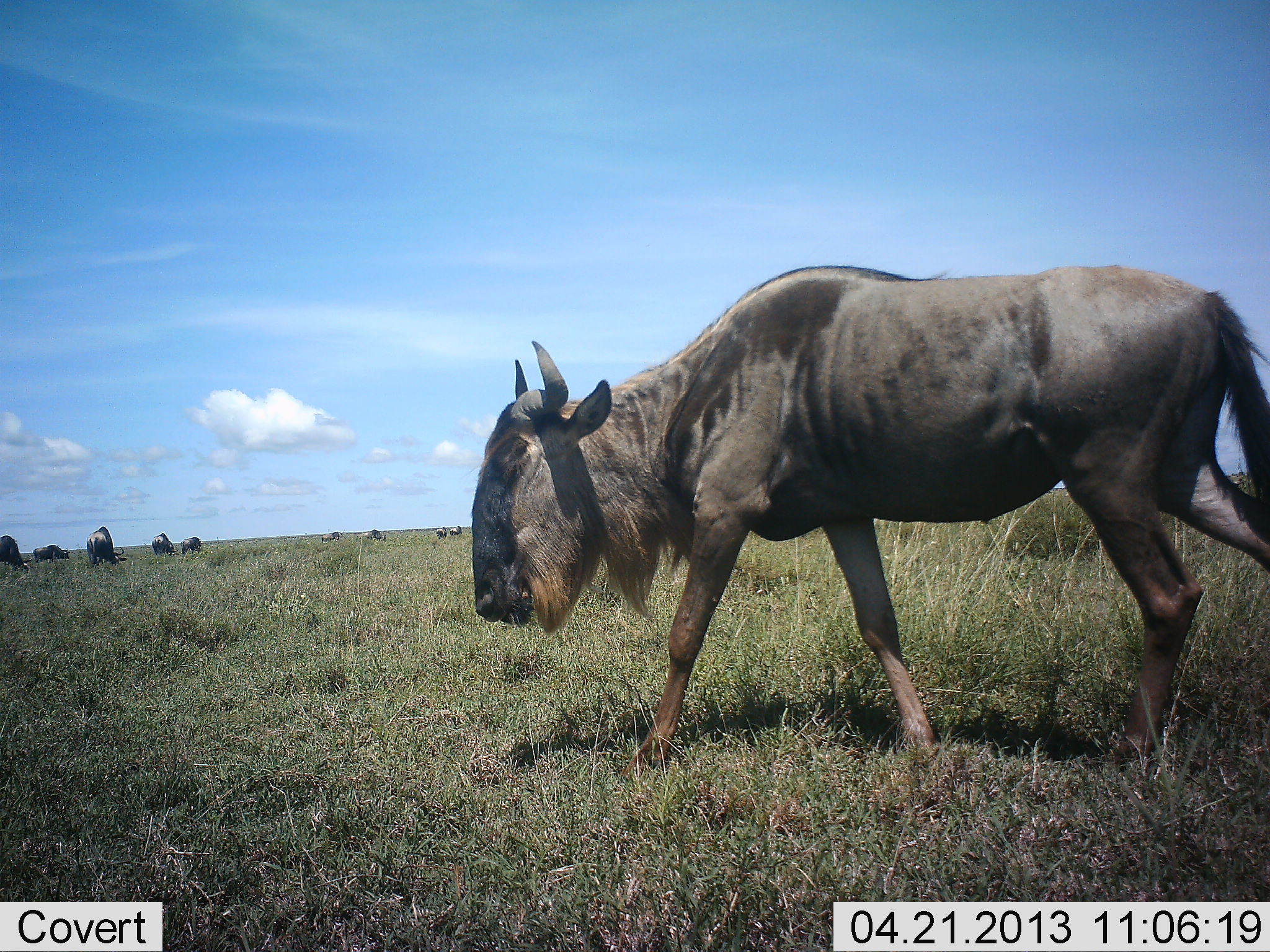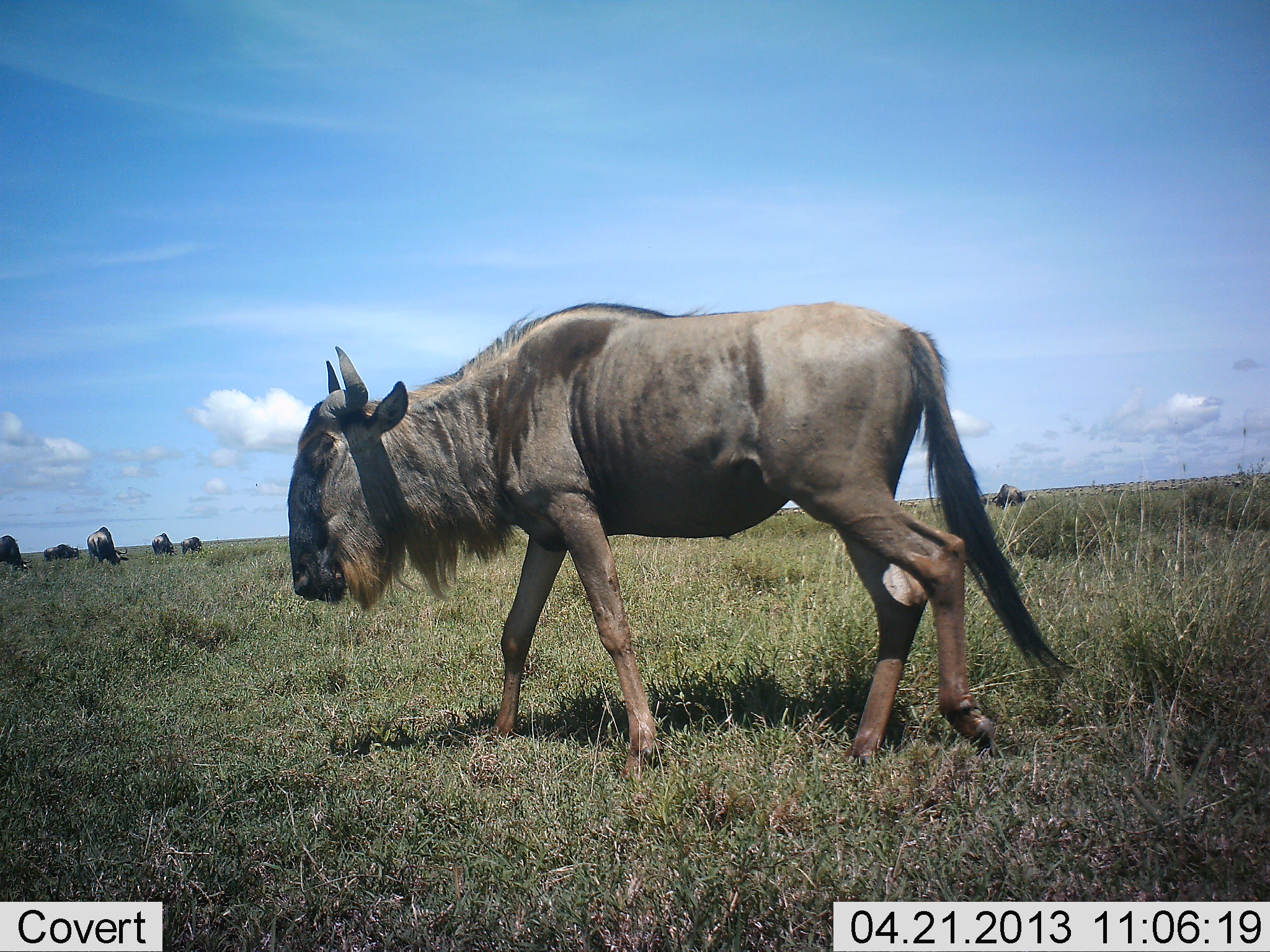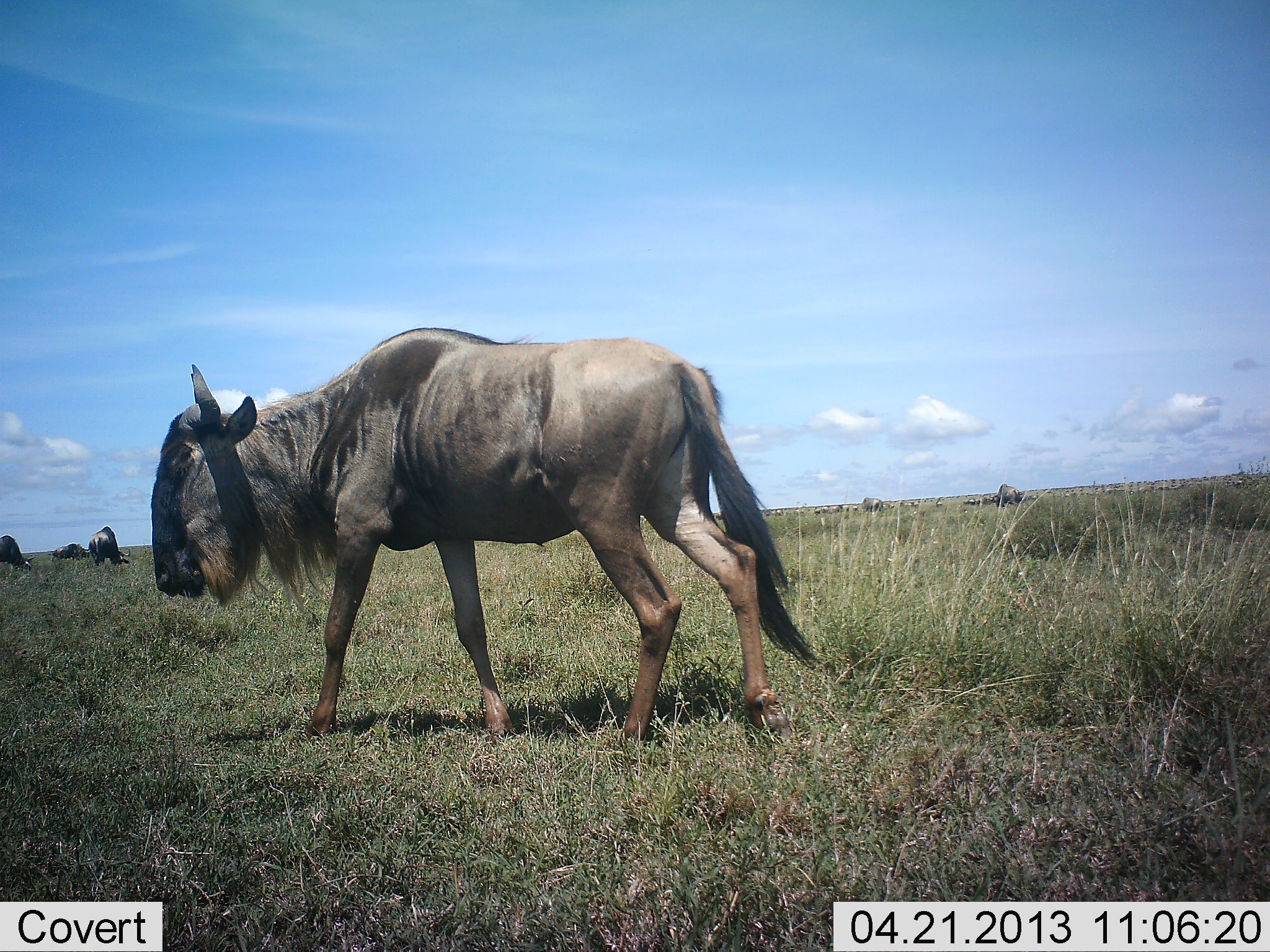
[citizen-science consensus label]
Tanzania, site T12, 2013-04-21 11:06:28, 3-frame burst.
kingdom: Animalia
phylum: Chordata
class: Mammalia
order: Artiodactyla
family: Bovidae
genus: Connochaetes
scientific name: Connochaetes taurinus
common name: blue wildebeest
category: wildebeest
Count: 7.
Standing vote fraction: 32%.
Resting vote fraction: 0%.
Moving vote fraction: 89%.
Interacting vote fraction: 0%.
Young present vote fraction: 0%.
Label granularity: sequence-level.